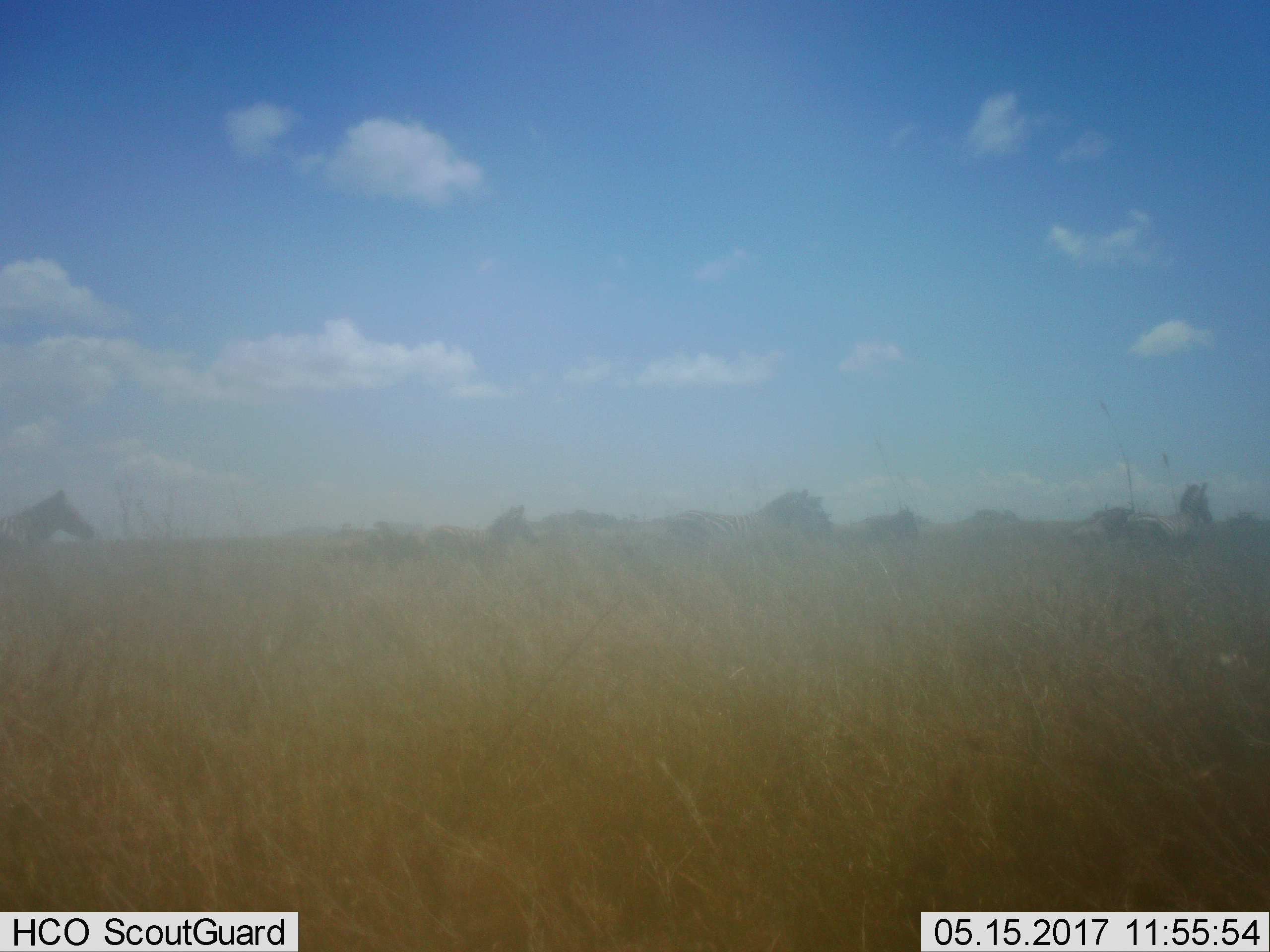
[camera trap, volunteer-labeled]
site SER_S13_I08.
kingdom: Animalia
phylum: Chordata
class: Mammalia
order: Perissodactyla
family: Equidae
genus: Equus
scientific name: Equus quagga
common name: plains zebra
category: zebraplains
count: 6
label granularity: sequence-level